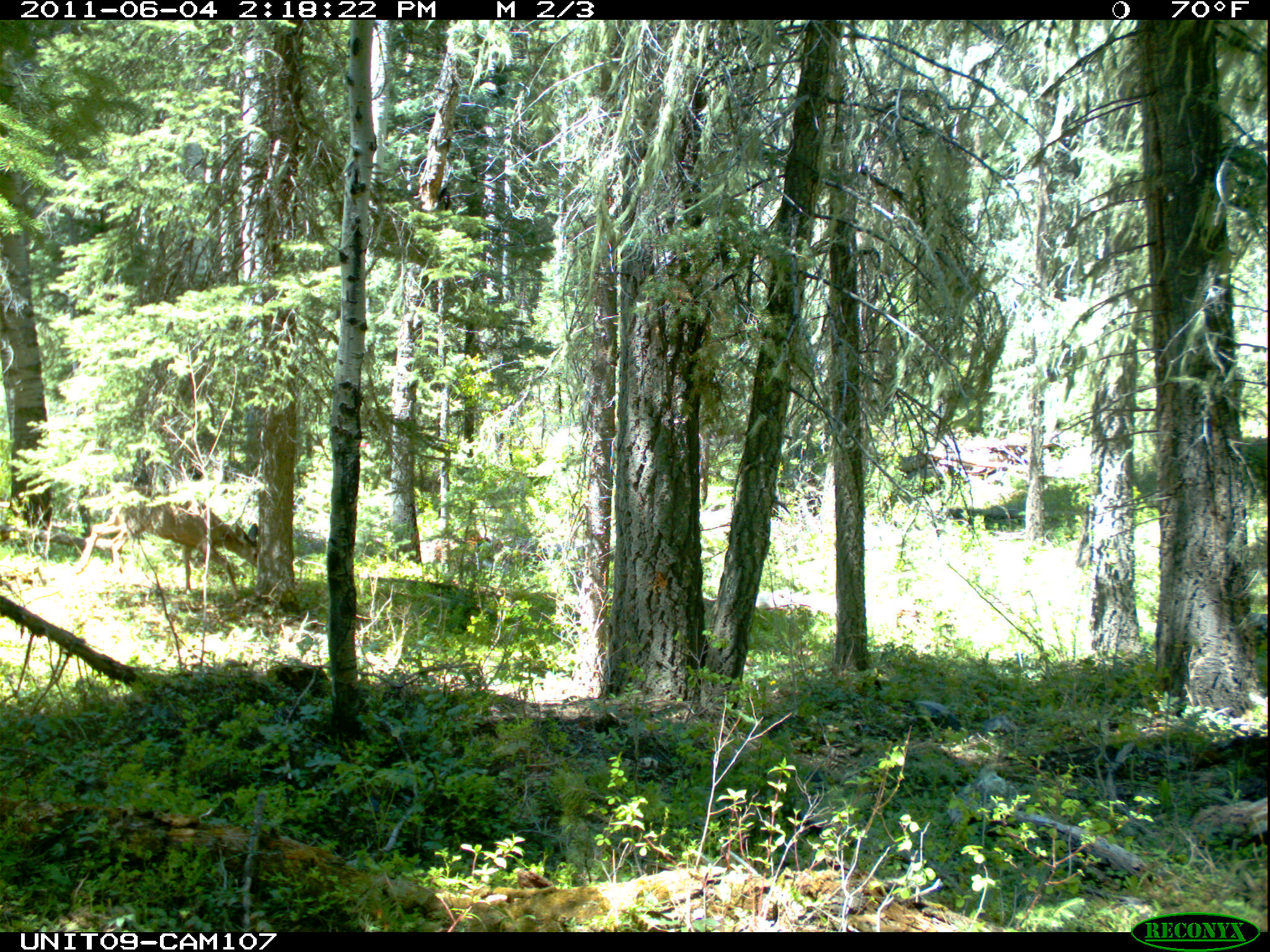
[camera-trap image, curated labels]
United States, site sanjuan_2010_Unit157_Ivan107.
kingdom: Animalia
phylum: Chordata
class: Mammalia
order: Artiodactyla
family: Cervidae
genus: Odocoileus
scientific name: Odocoileus hemionus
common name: mule deer